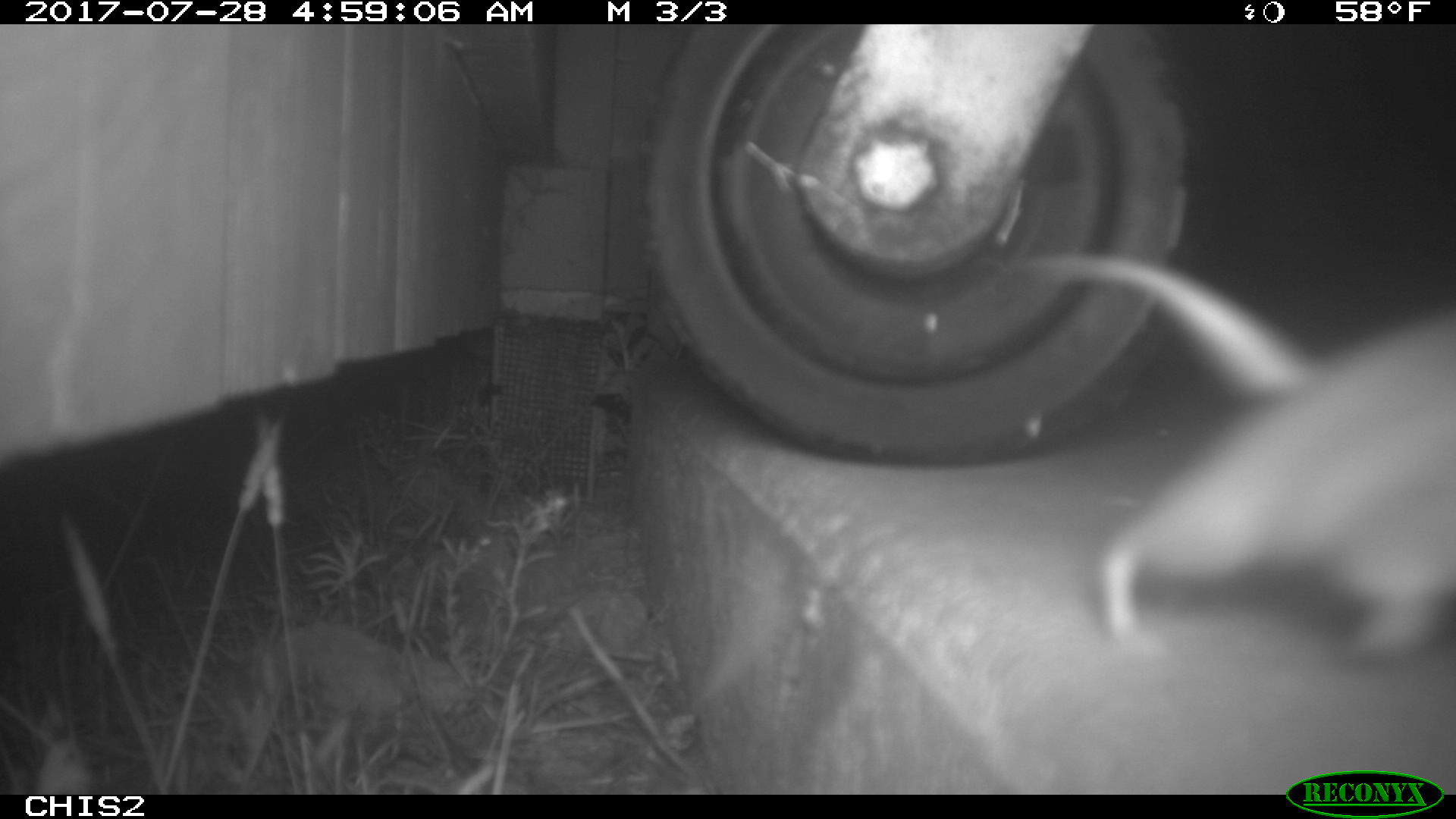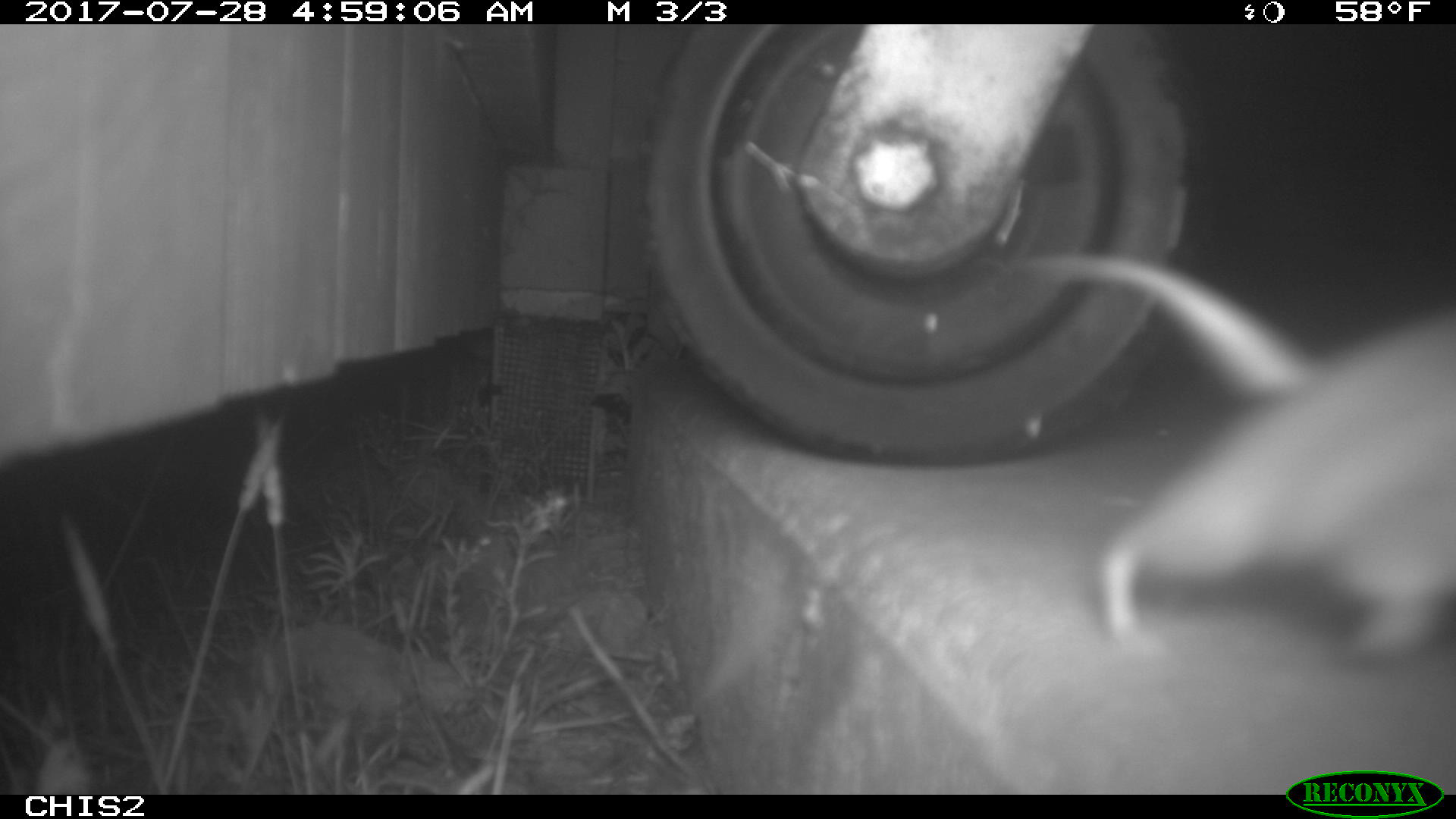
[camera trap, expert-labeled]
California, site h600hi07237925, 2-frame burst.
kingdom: Animalia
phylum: Chordata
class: Mammalia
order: Rodentia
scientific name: Rodentia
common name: rodent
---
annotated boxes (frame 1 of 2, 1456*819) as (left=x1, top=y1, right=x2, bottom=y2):
rodent: (left=1017, top=253, right=1455, bottom=664)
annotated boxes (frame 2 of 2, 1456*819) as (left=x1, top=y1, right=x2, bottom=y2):
rodent: (left=1025, top=251, right=1454, bottom=659)